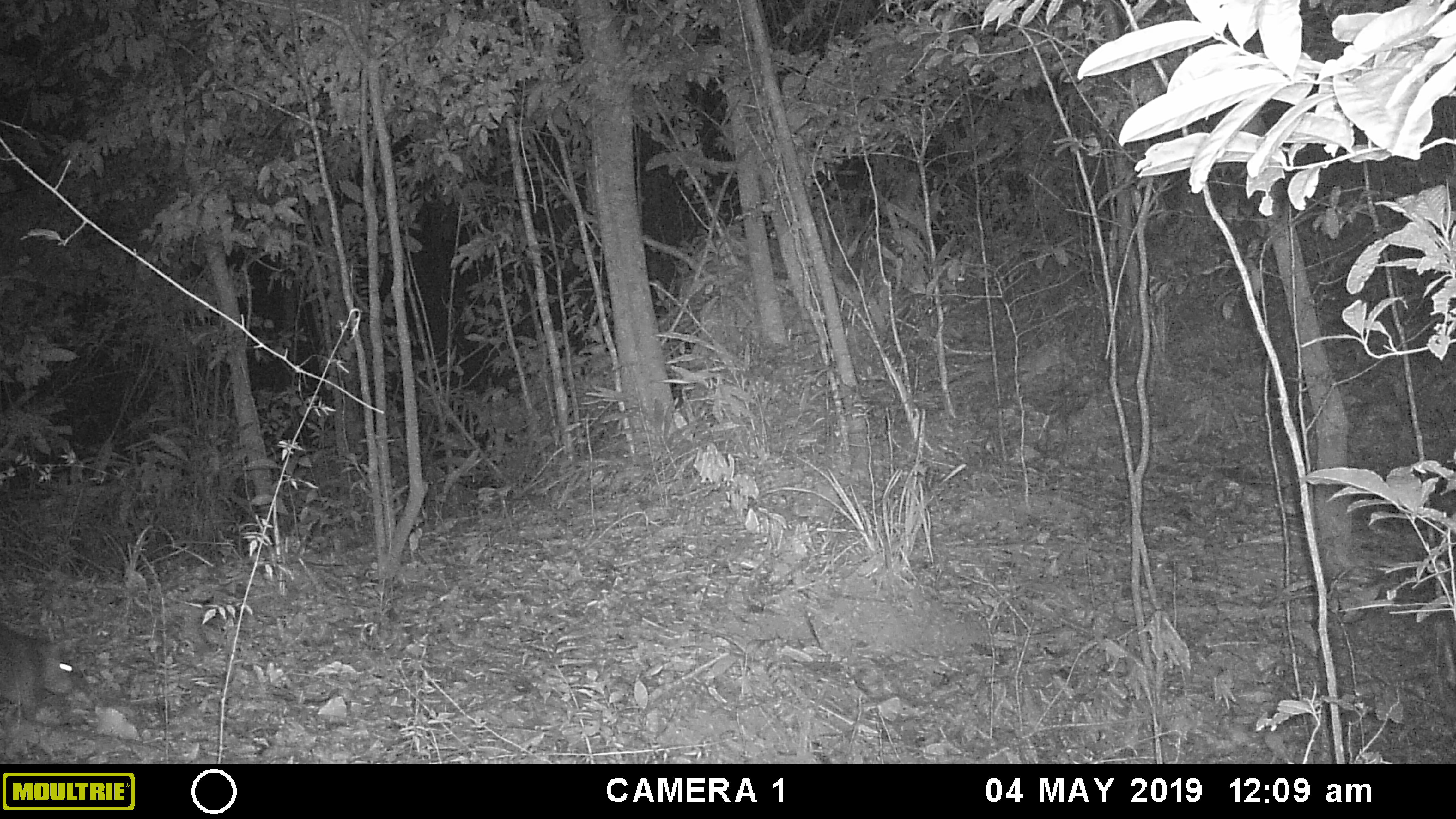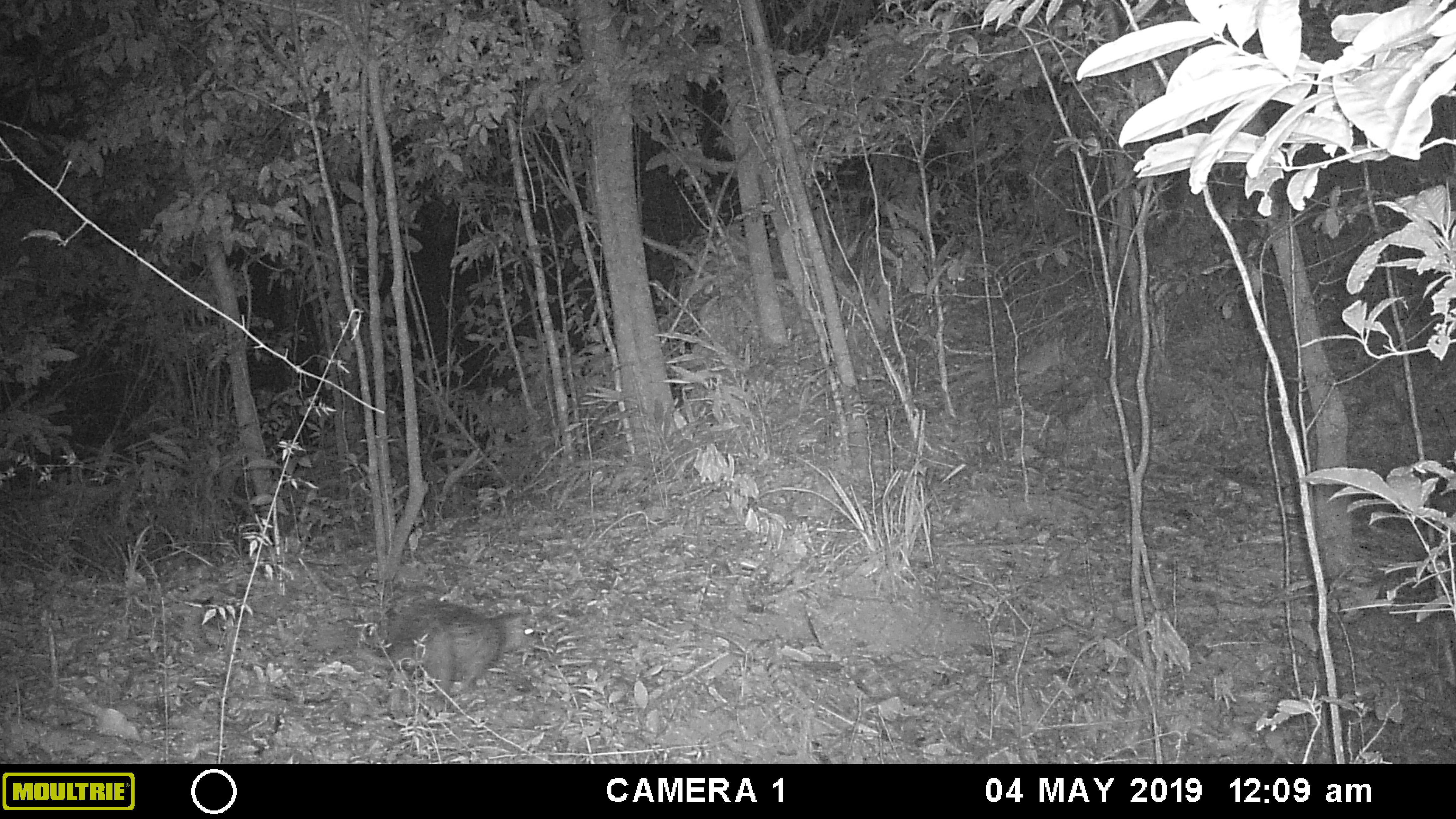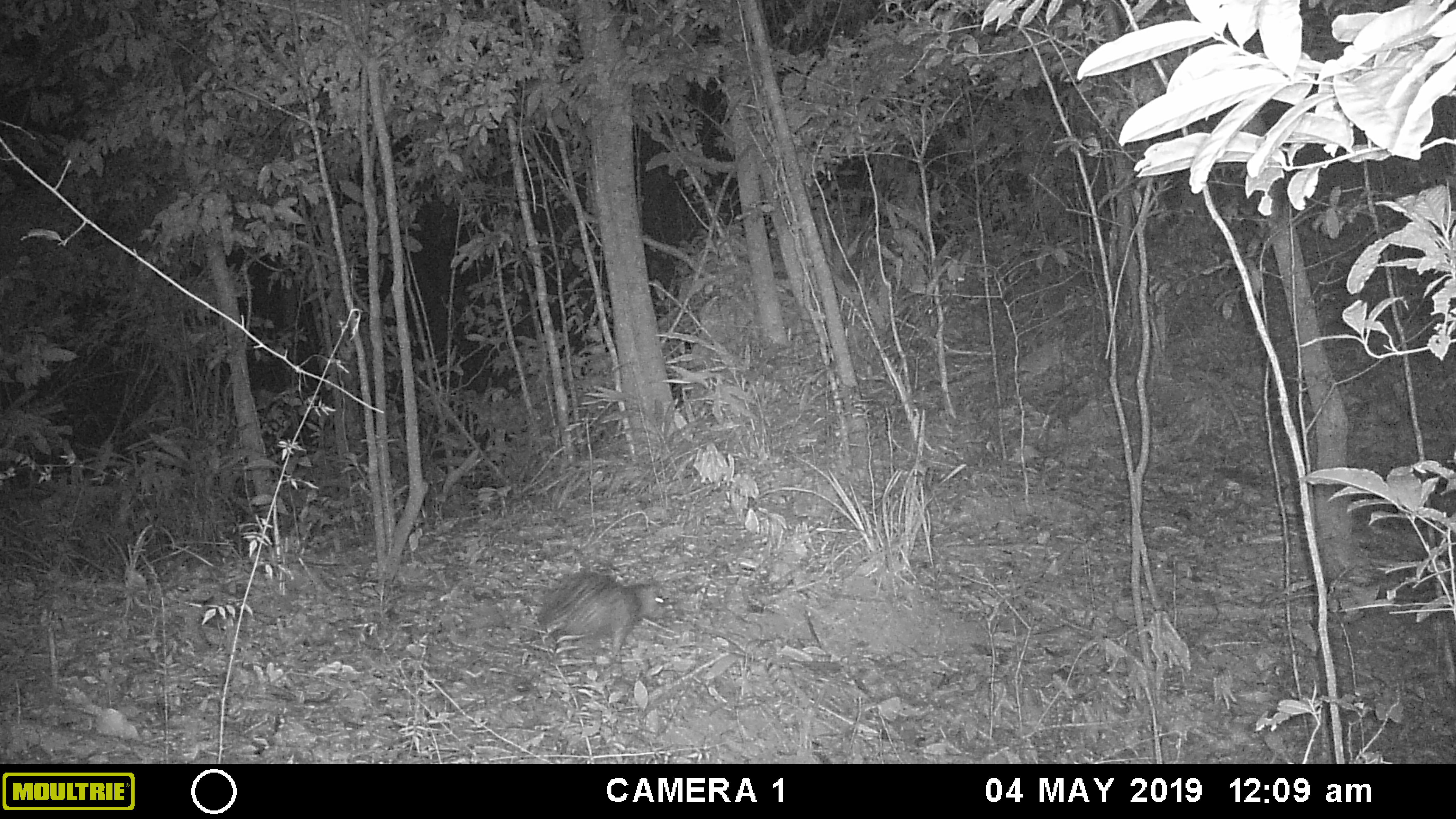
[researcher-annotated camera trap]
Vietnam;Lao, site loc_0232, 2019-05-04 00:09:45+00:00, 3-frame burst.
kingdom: Animalia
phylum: Chordata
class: Mammalia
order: Rodentia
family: Hystricidae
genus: Atherurus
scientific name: Atherurus macrourus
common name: asiatic brush-tailed porcupine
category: asiatic brush tailed porcupine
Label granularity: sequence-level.